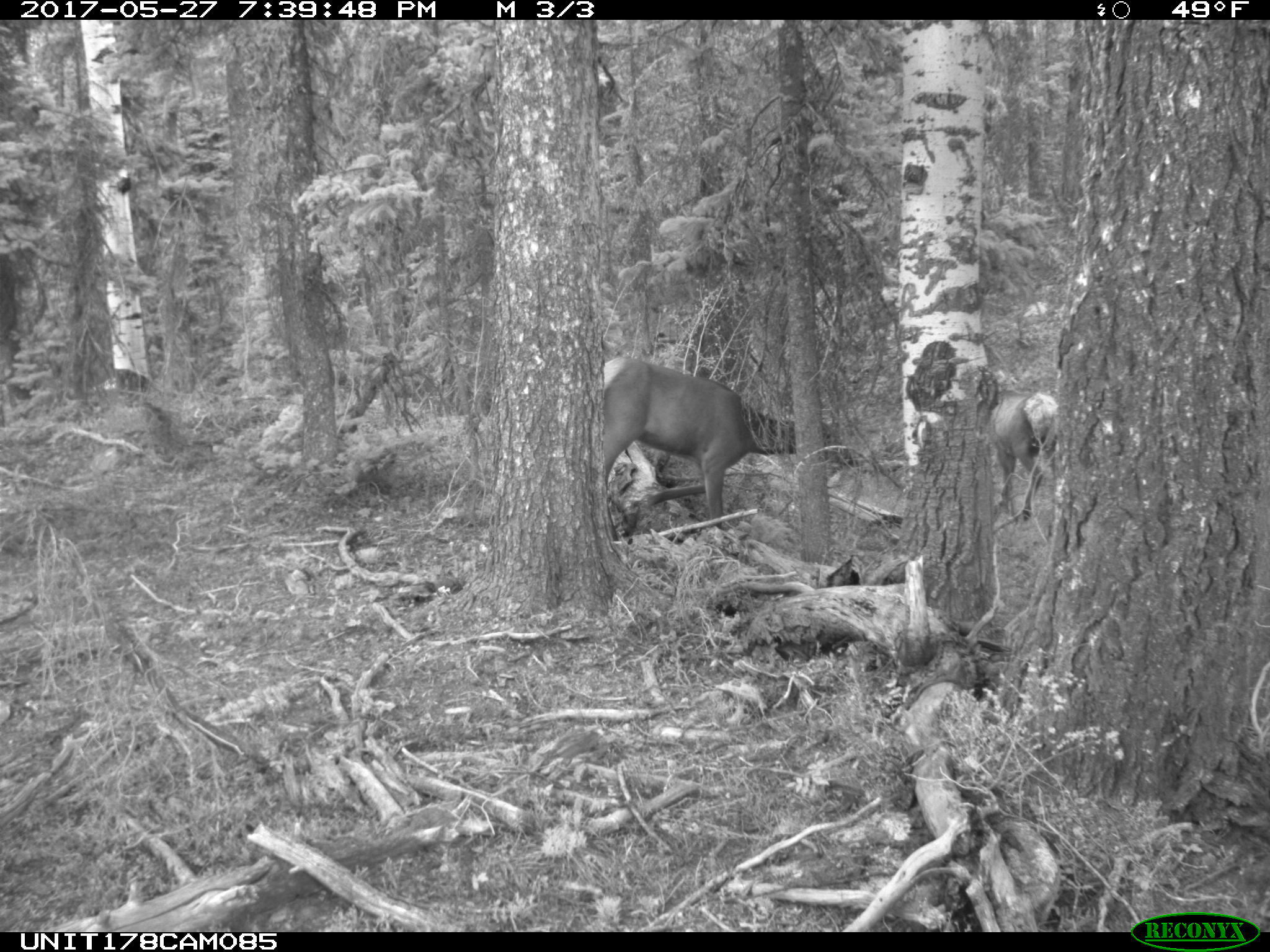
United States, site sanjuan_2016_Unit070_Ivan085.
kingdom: Animalia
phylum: Chordata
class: Mammalia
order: Artiodactyla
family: Cervidae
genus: Cervus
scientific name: Cervus elaphus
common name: red deer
Cervus elaphus (red deer).